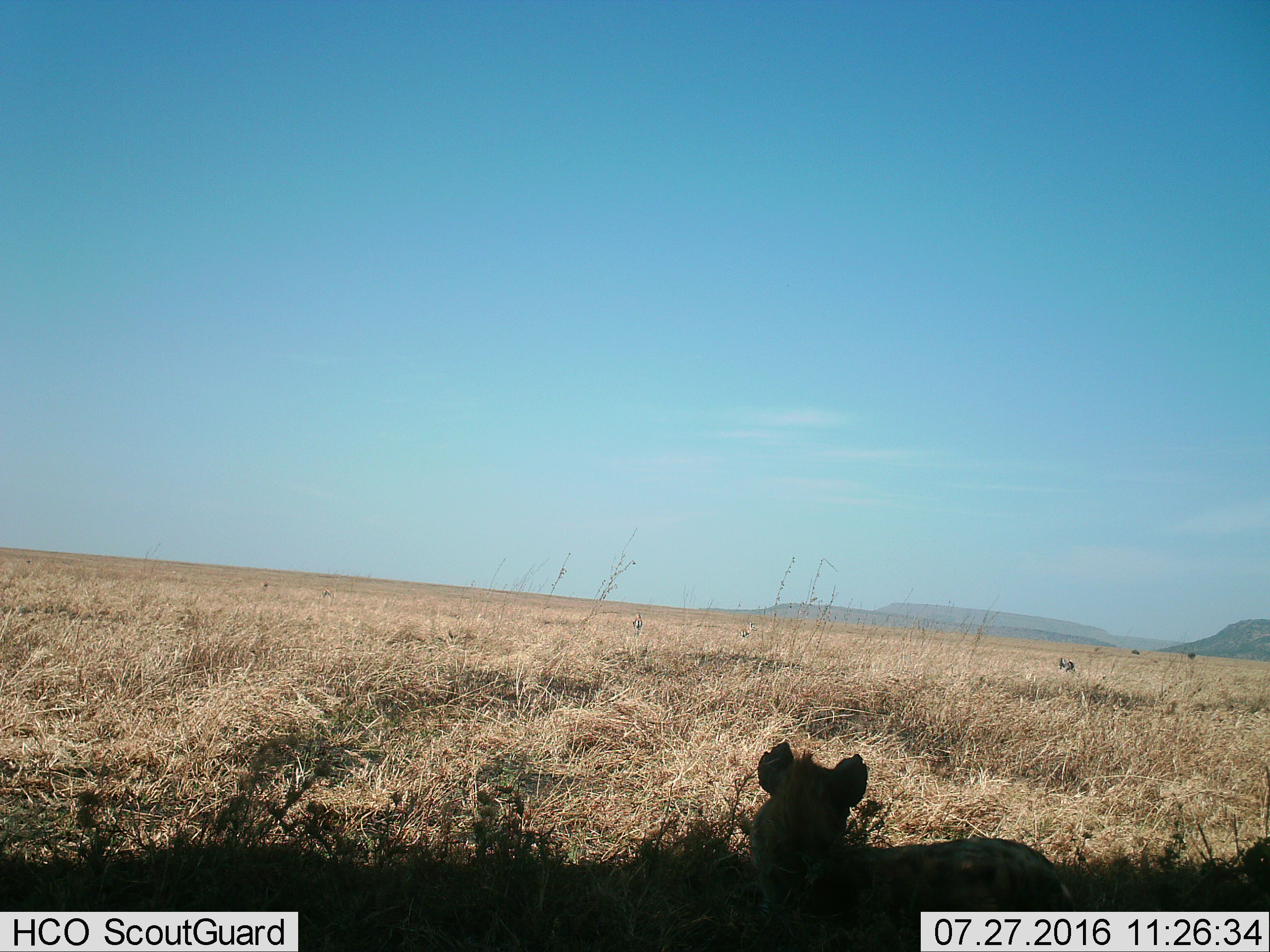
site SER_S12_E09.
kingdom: Animalia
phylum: Chordata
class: Mammalia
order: Carnivora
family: Hyaenidae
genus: Crocuta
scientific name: Crocuta crocuta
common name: spotted hyena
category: hyenaspotted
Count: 1.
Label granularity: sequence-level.